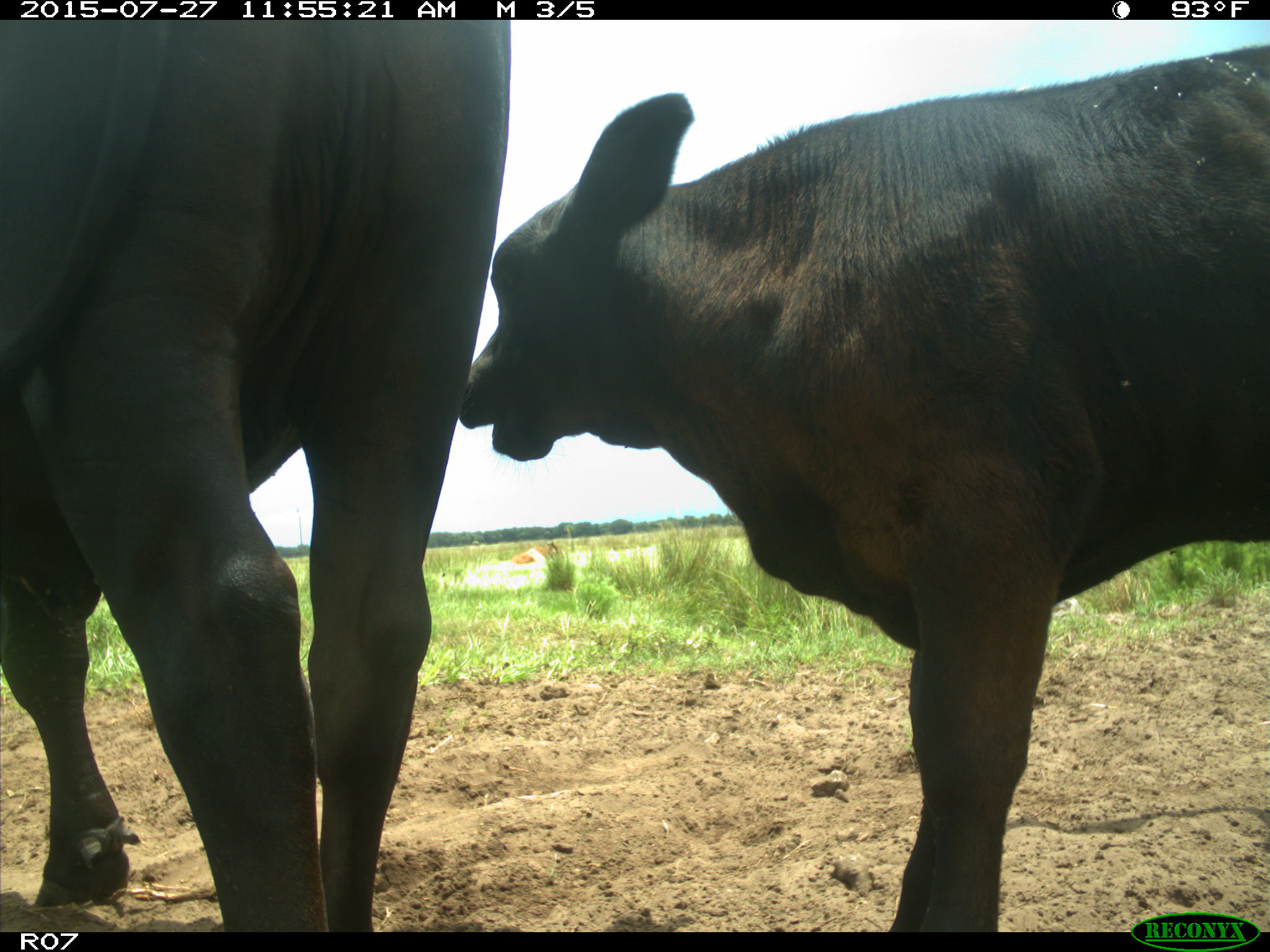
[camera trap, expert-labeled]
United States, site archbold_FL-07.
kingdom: Animalia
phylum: Chordata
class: Mammalia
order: Artiodactyla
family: Bovidae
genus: Bos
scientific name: Bos taurus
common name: domestic cow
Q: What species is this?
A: Bos taurus (domestic cow).